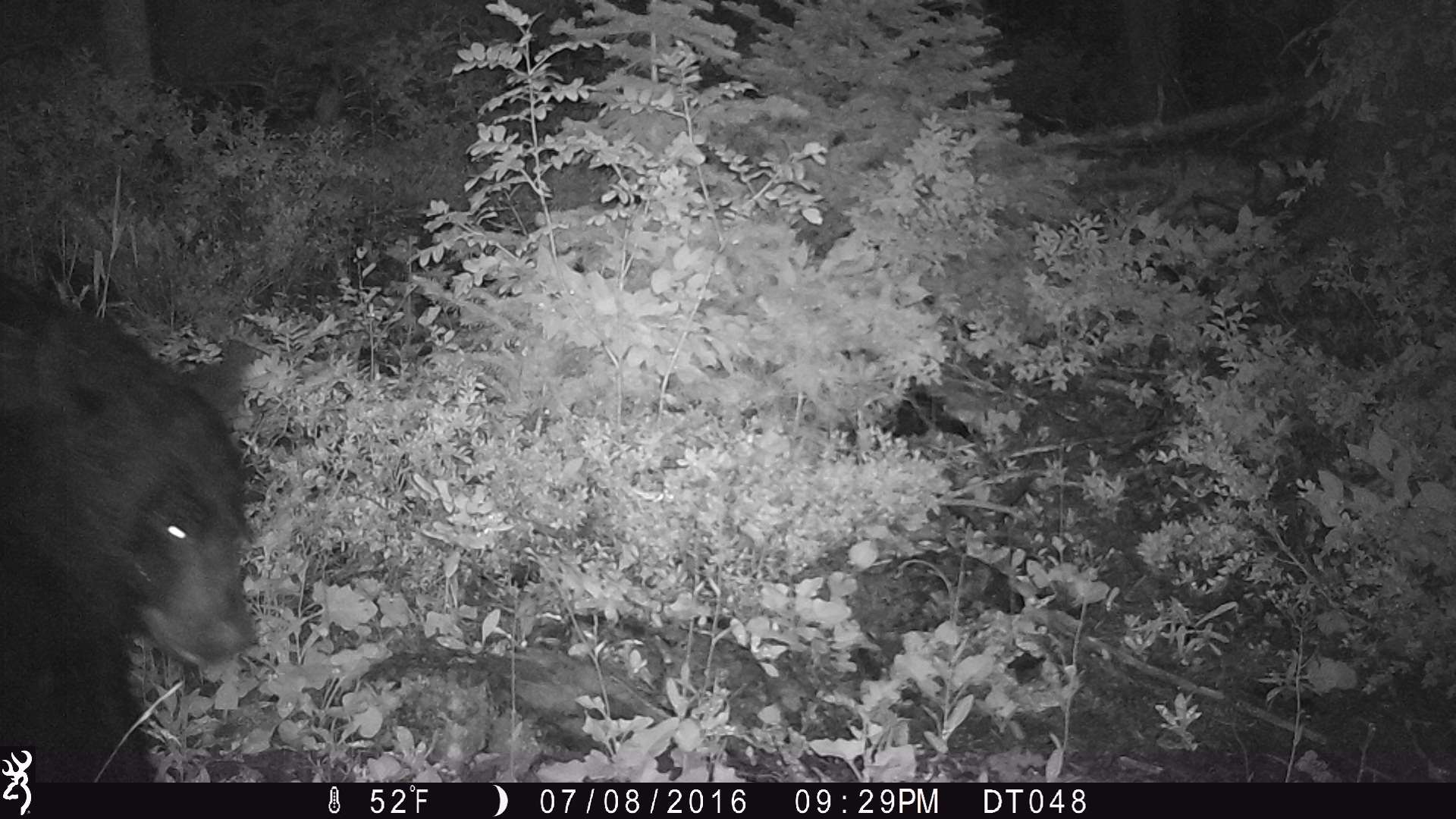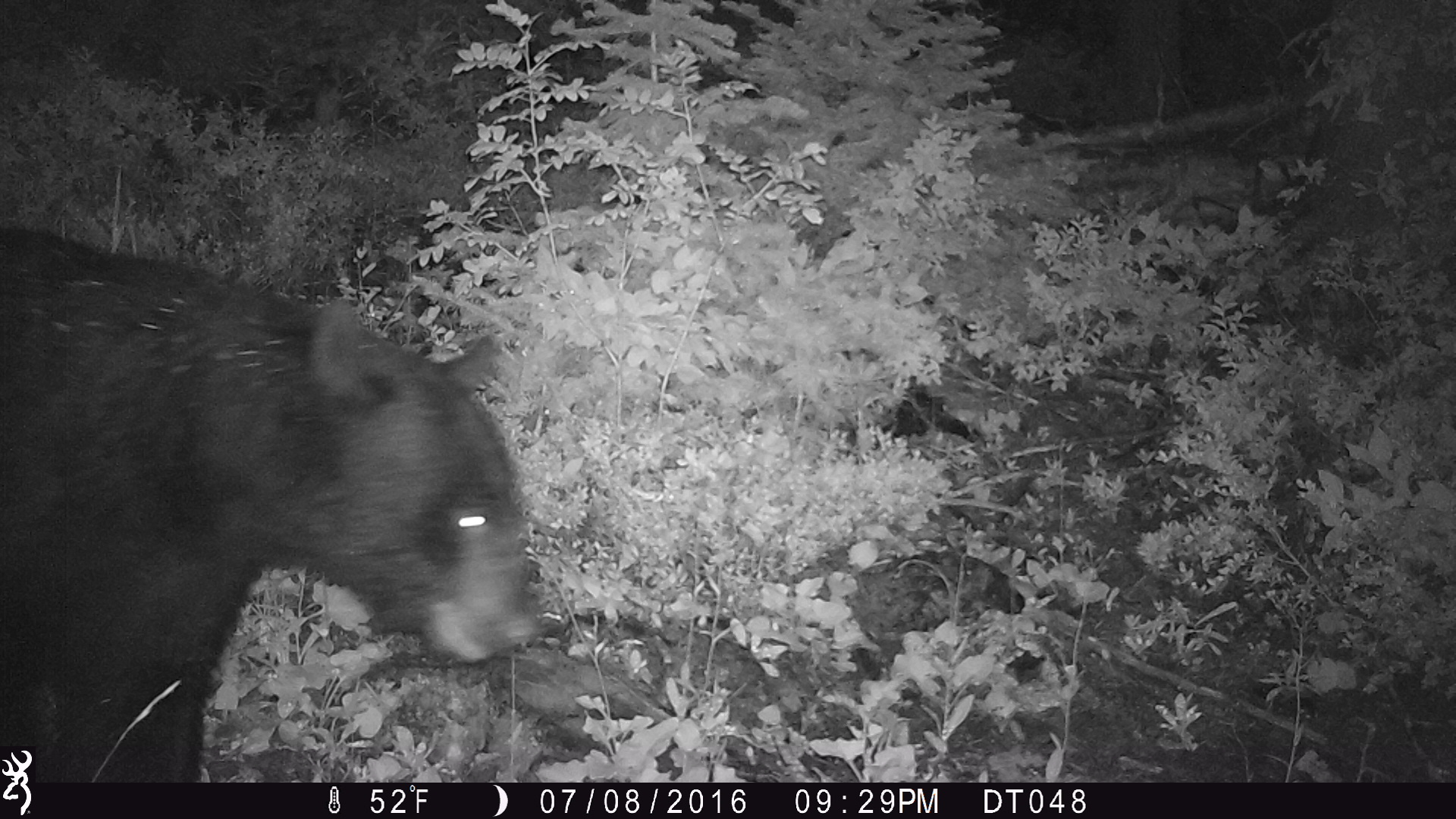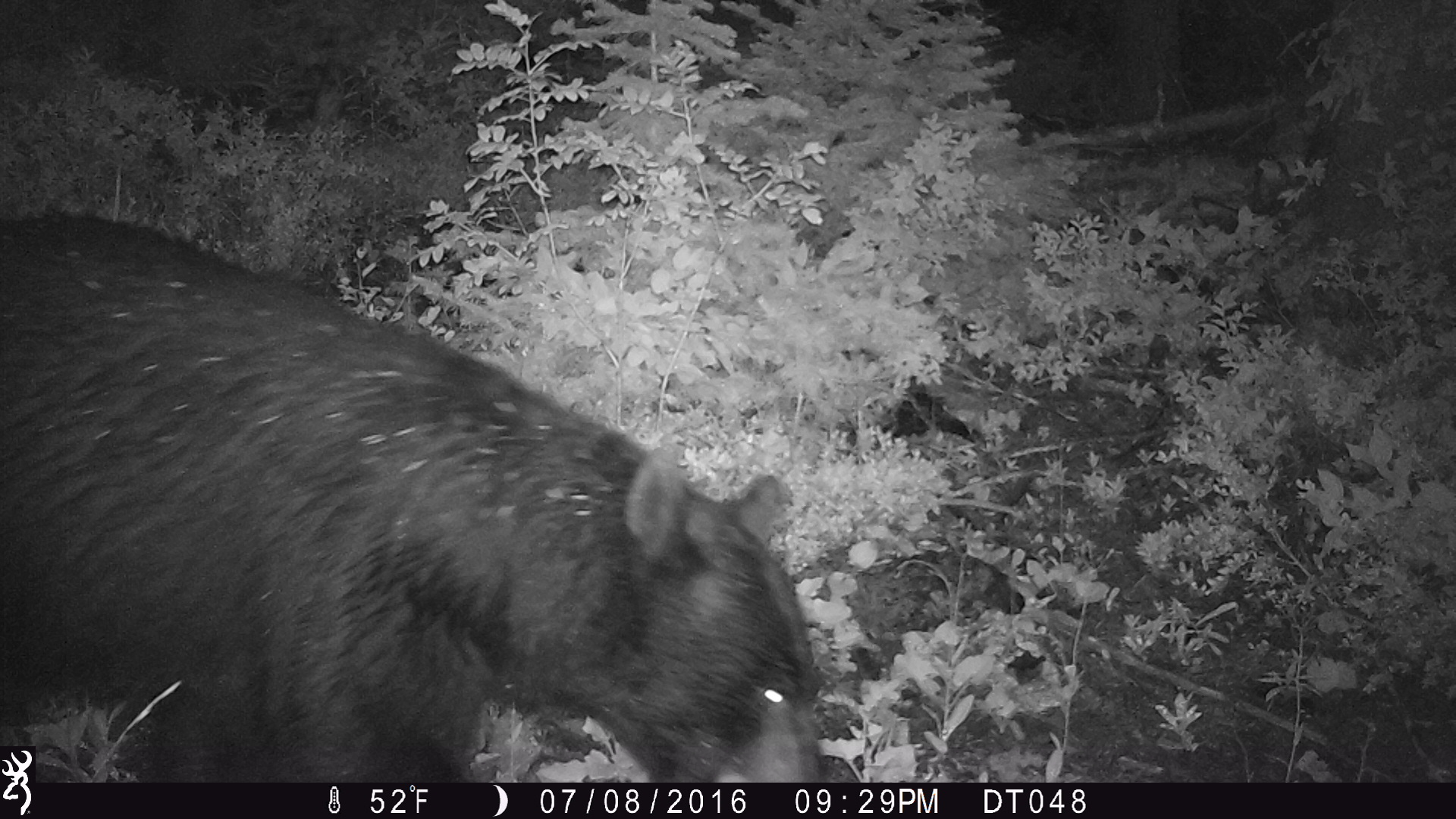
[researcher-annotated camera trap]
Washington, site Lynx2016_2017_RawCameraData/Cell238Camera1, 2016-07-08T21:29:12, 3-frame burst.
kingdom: Animalia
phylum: Chordata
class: Mammalia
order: Carnivora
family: Ursidae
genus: Ursus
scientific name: Ursus americanus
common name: american black bear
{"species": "Ursus americanus (american black bear)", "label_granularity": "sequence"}